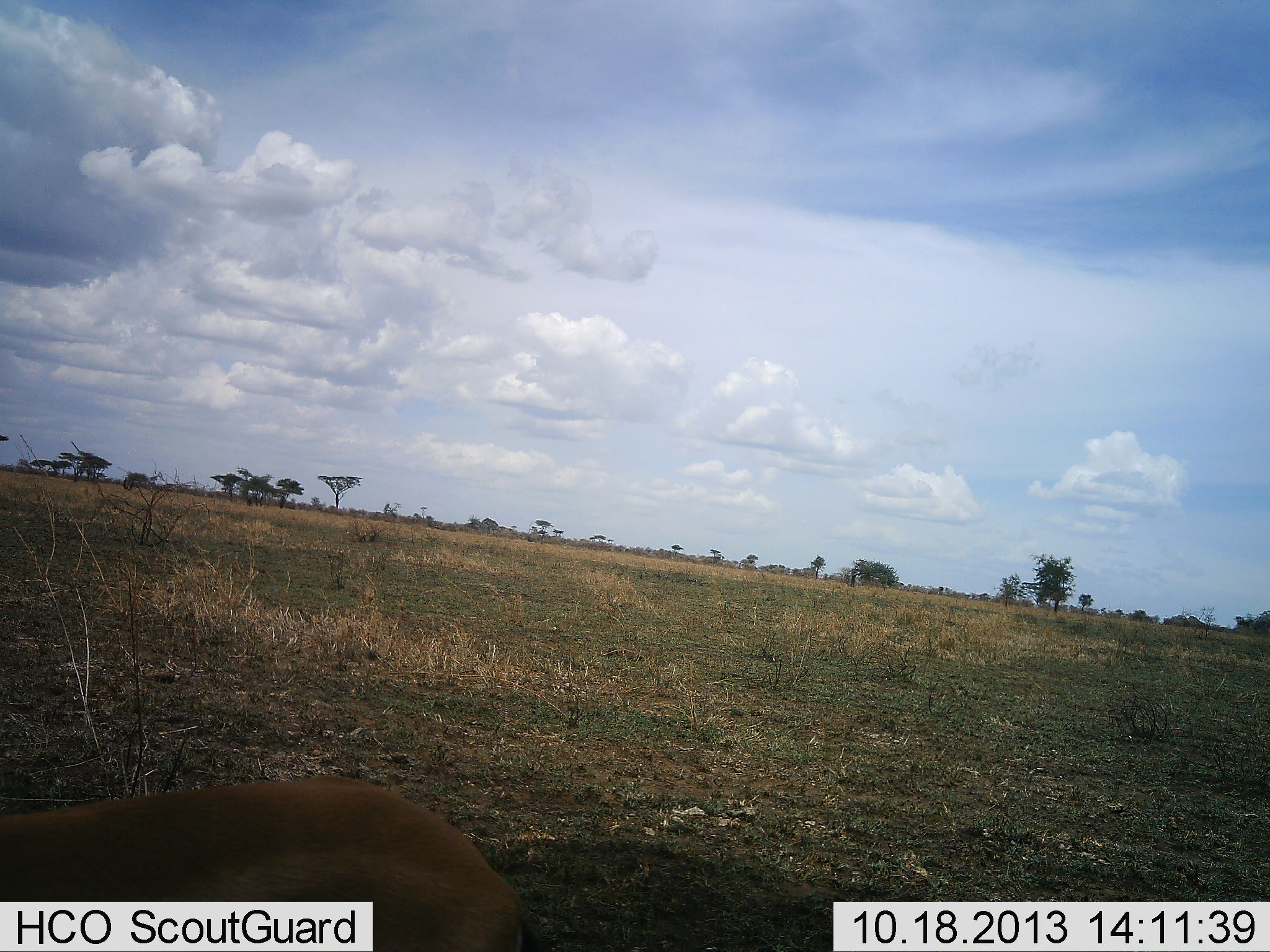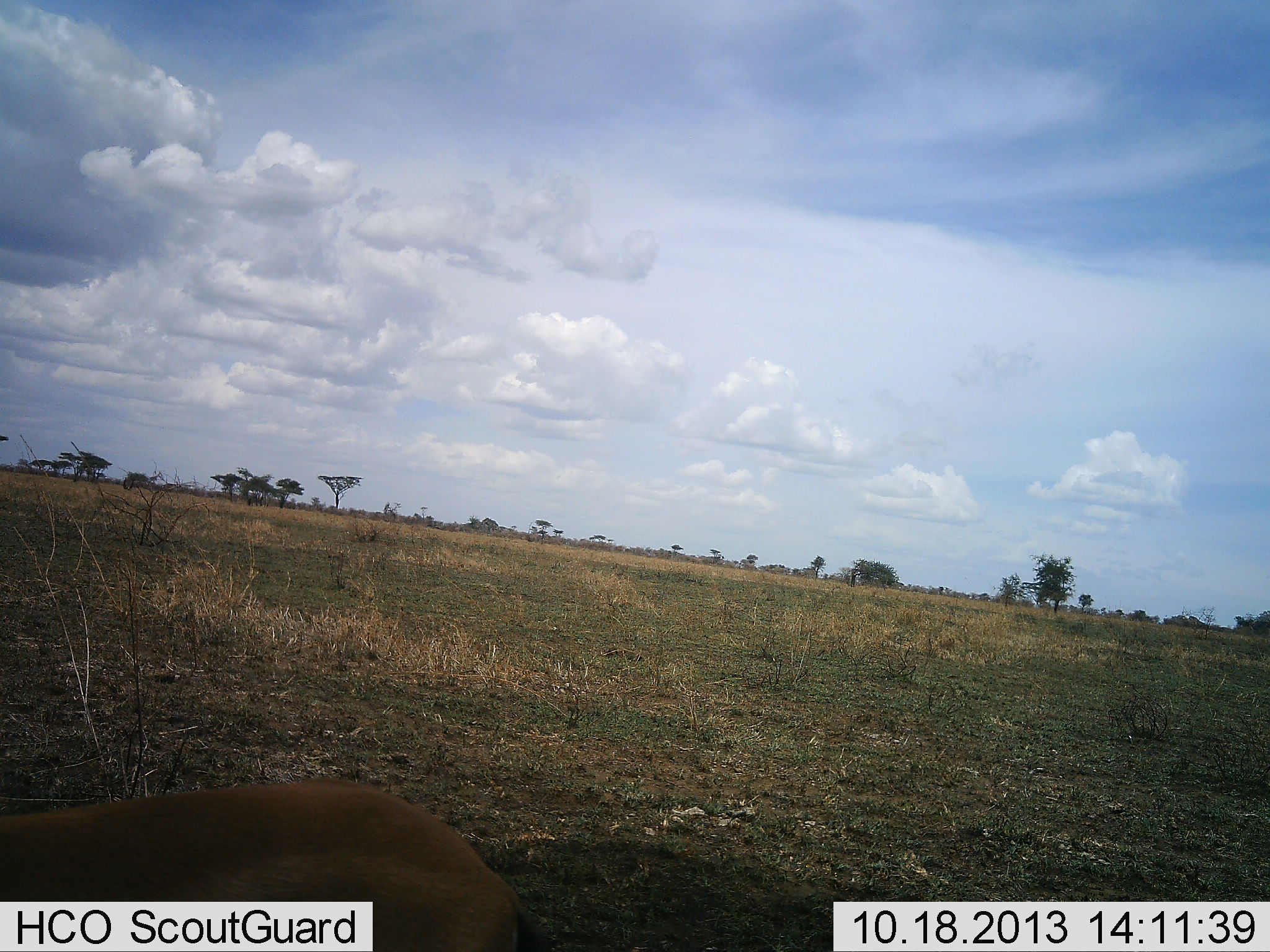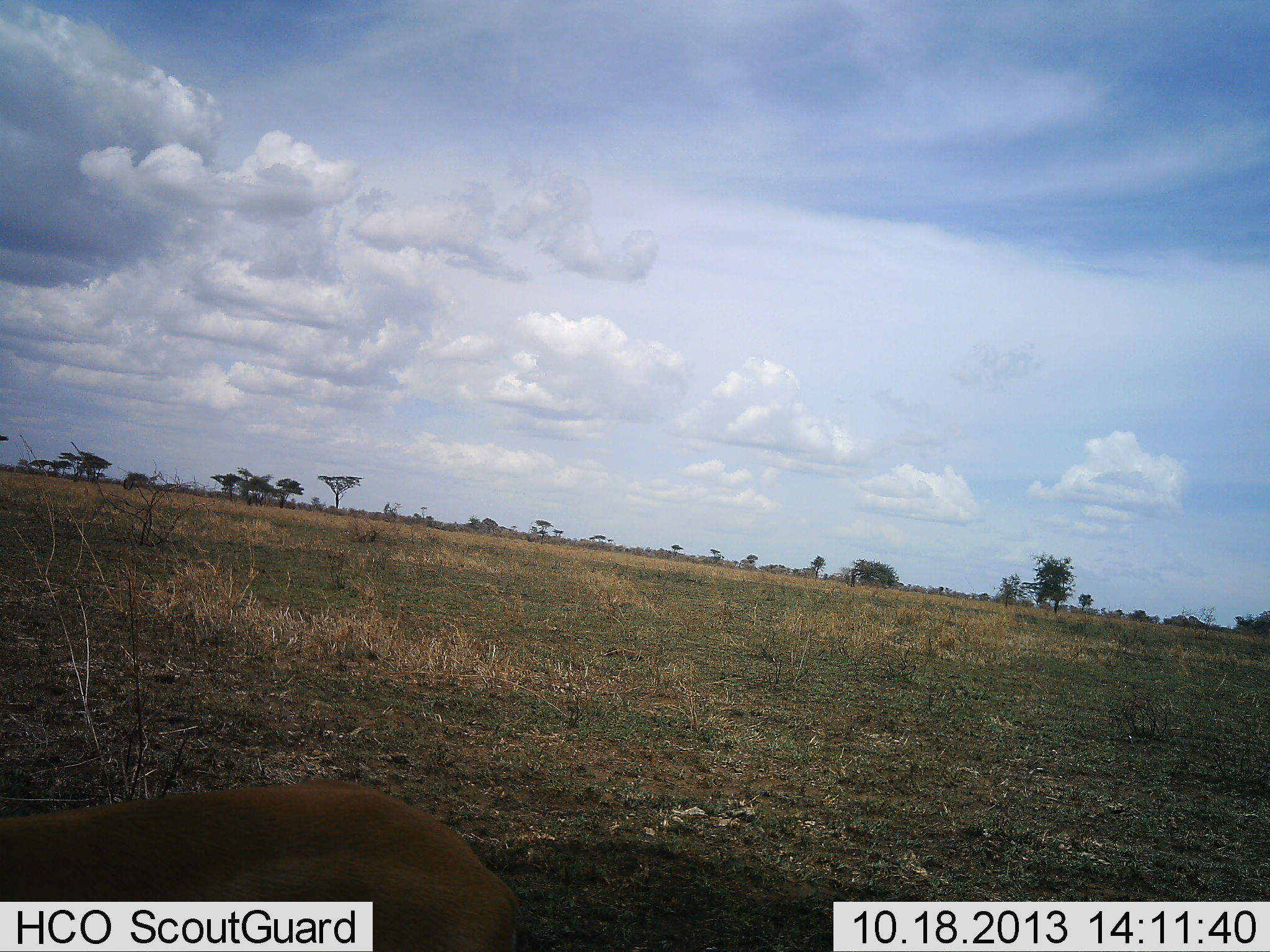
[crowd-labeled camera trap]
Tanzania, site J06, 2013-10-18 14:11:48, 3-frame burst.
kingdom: Animalia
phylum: Chordata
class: Mammalia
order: Artiodactyla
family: Bovidae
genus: Nanger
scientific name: Nanger granti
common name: grant's gazelle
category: gazellegrants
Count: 1.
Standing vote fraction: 83%.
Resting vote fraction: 17%.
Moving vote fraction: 0%.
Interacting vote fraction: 0%.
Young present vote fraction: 0%.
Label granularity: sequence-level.